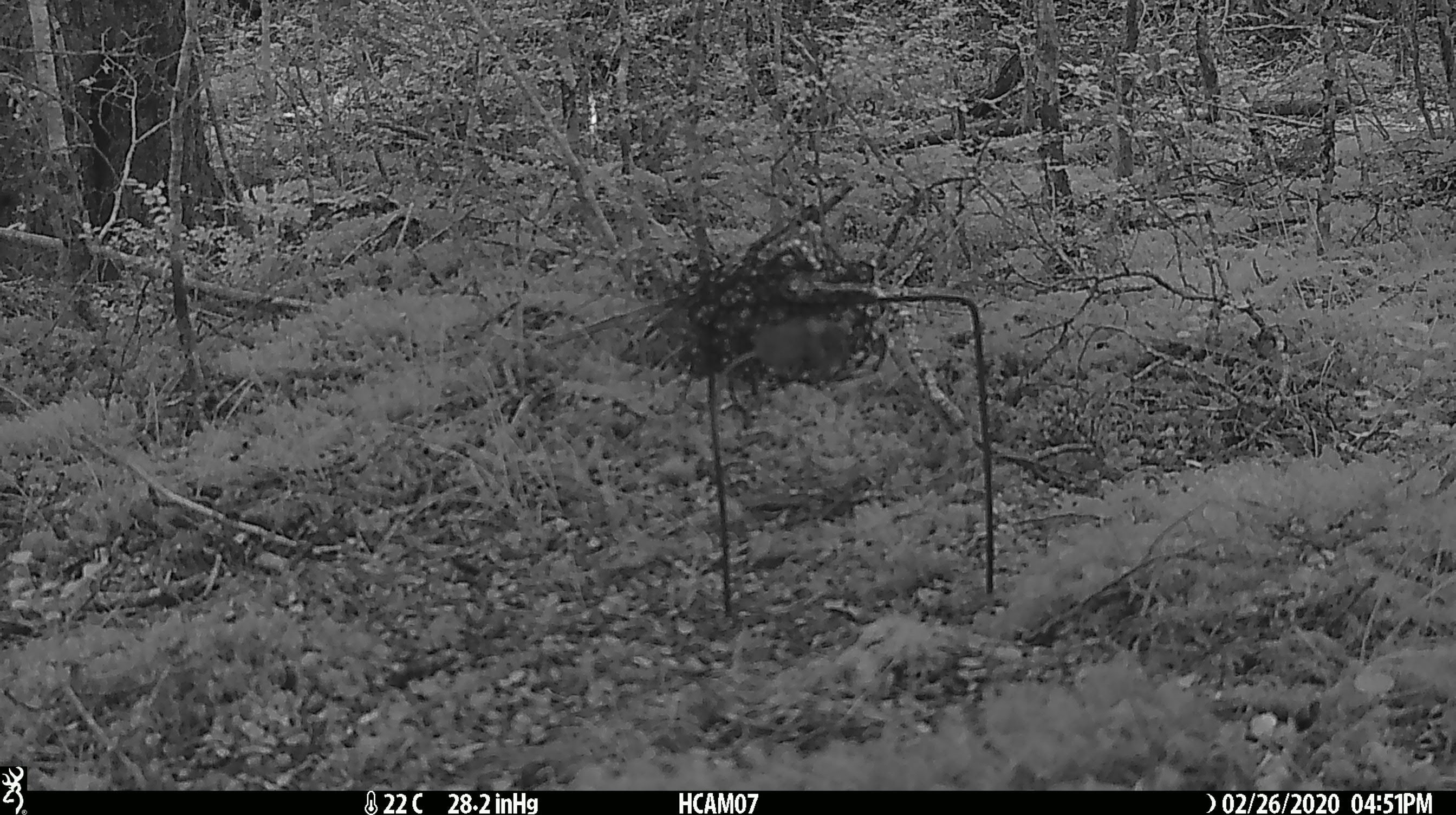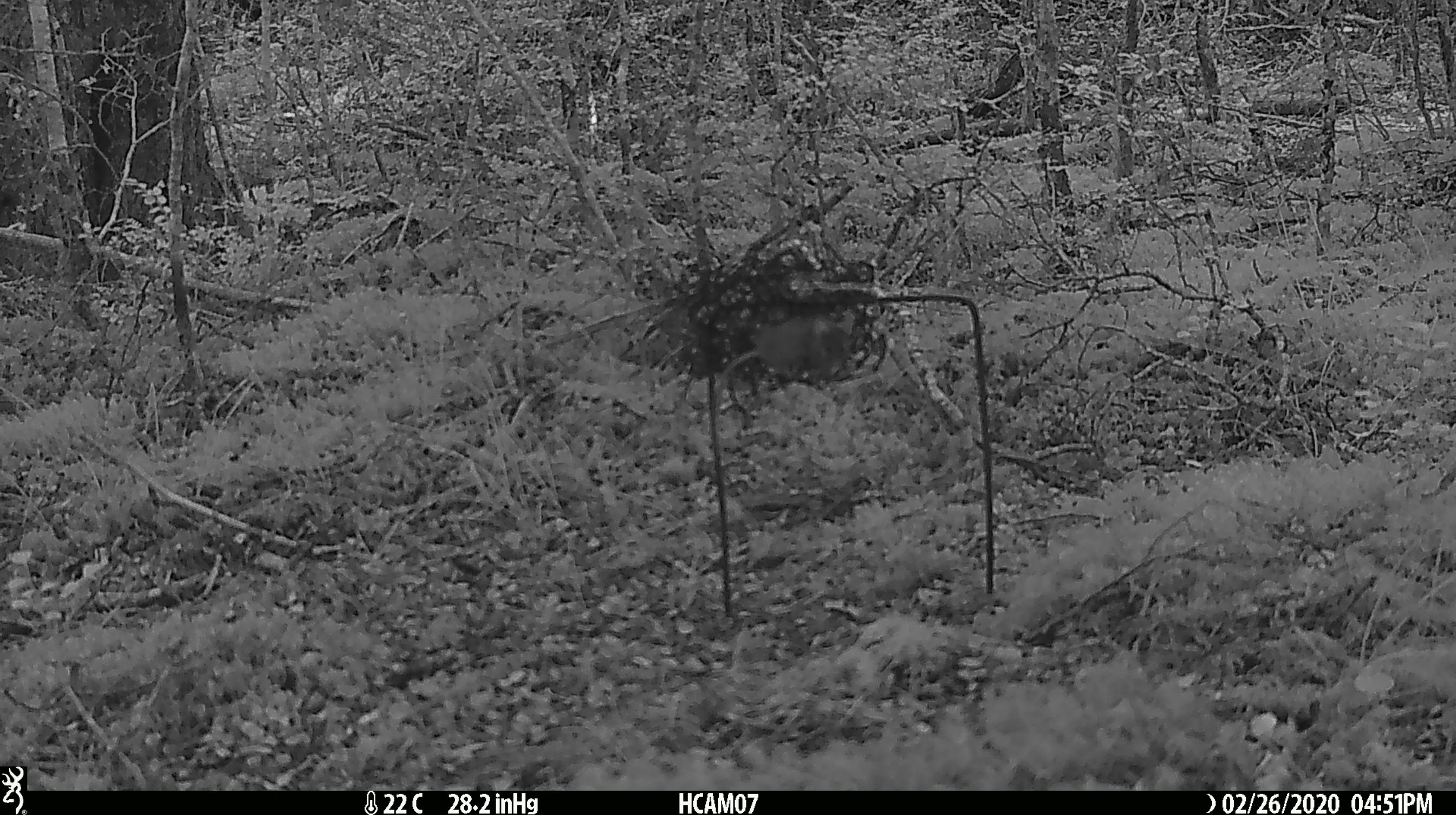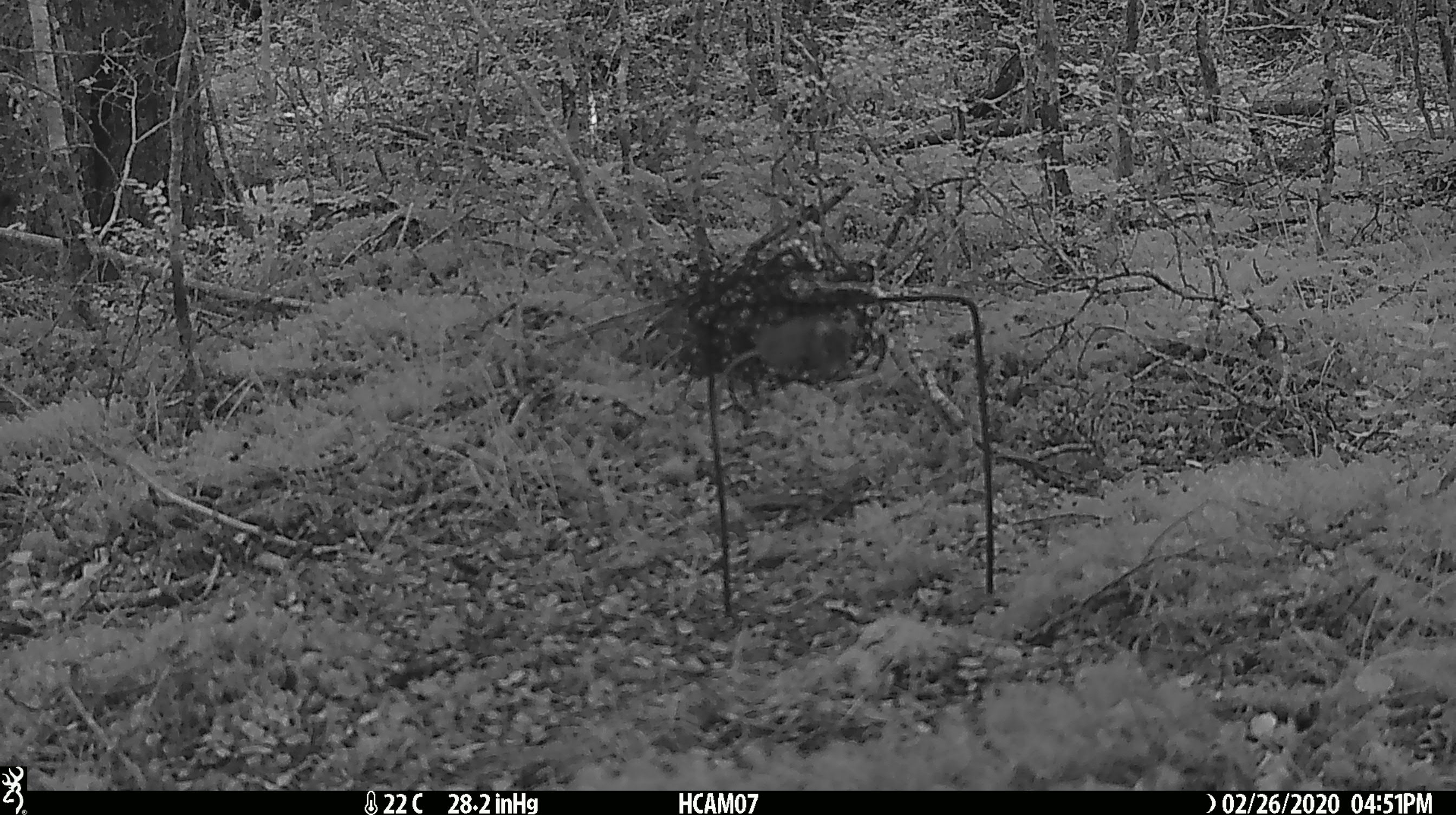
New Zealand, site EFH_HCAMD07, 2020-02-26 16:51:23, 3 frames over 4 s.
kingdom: Animalia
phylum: Chordata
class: Mammalia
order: Rodentia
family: Muridae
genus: Mus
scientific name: Mus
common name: mouse